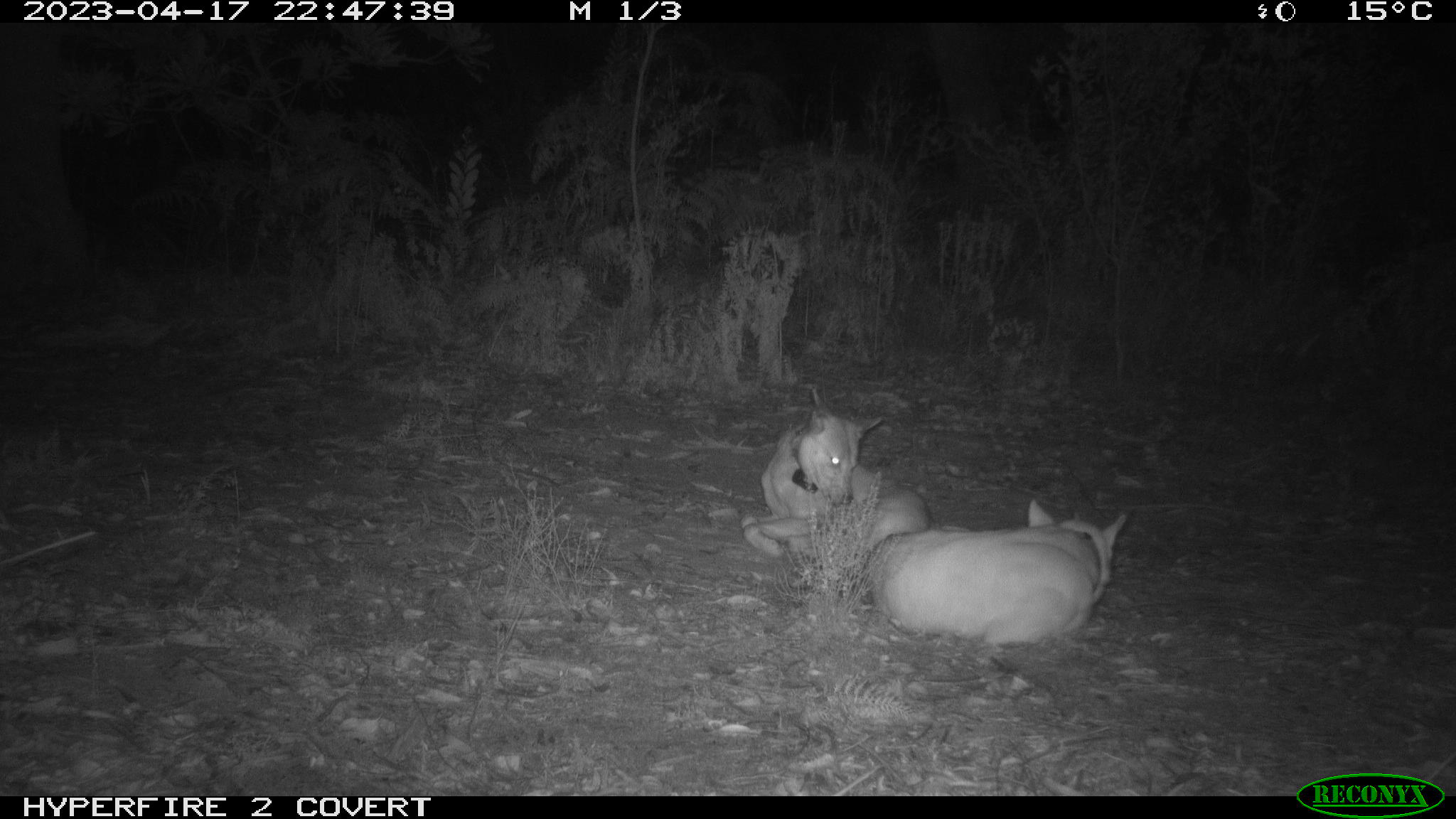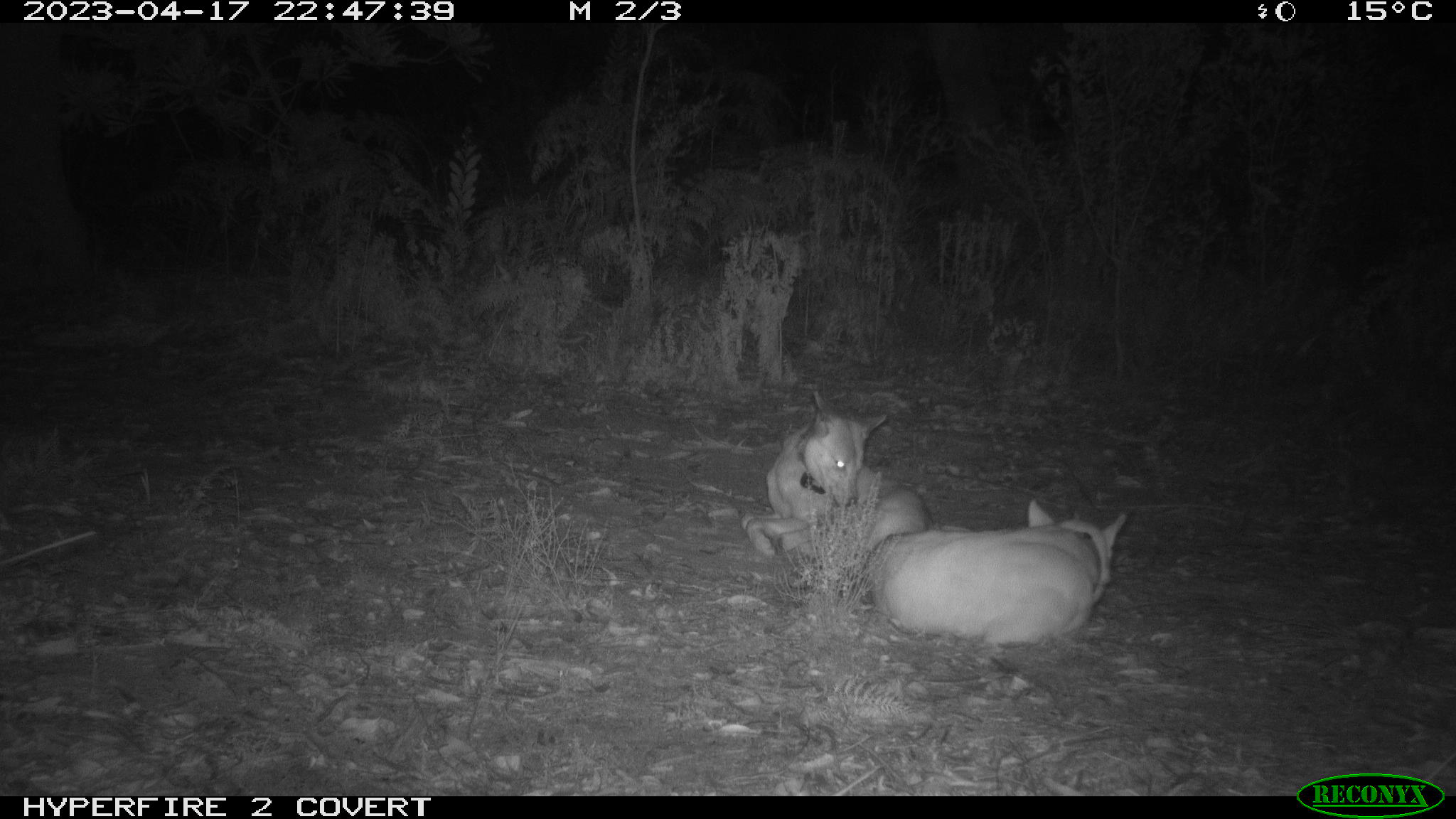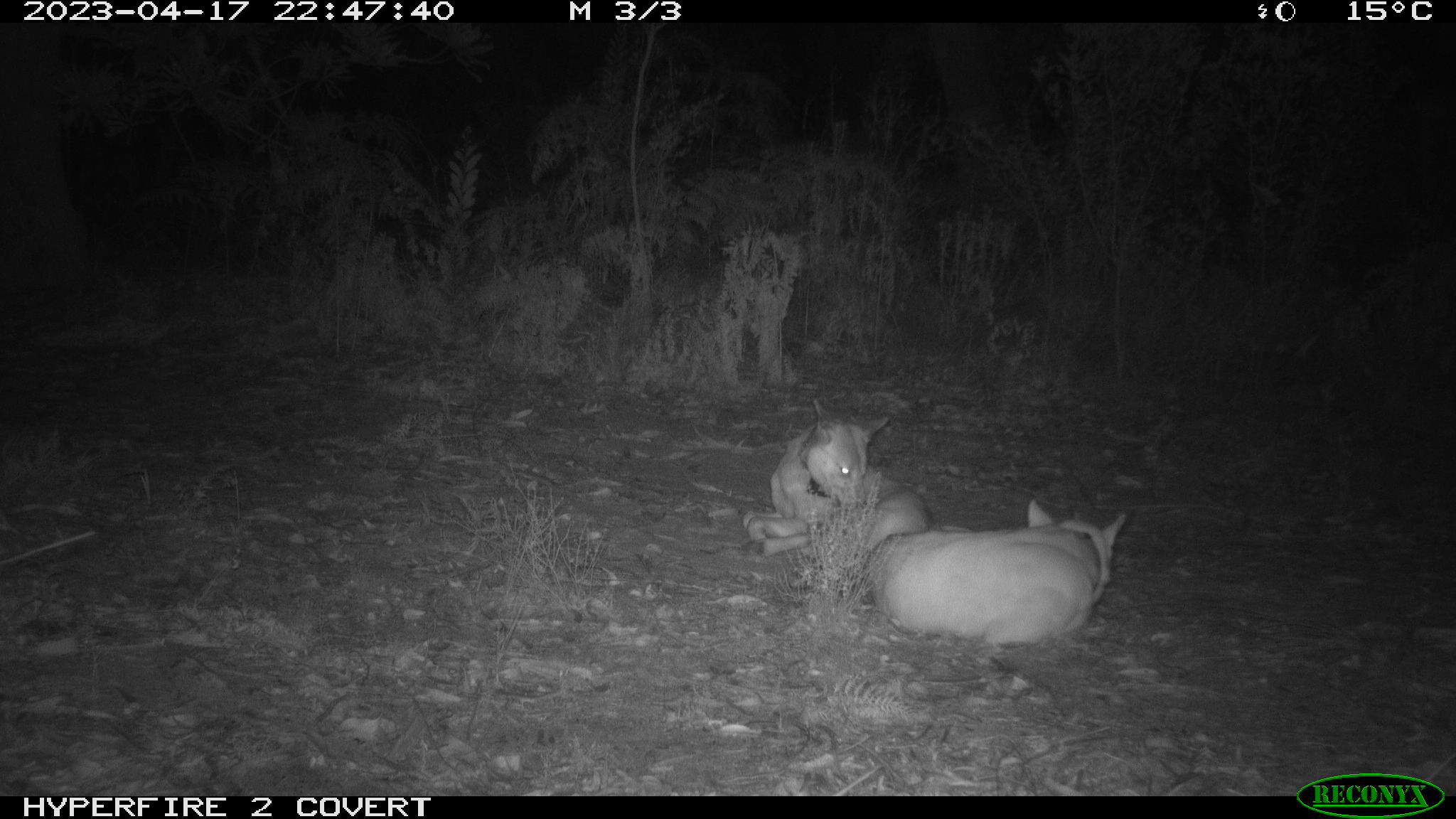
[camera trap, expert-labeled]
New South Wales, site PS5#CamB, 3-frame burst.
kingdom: Animalia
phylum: Chordata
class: Mammalia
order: Carnivora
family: Canidae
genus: Canis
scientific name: Canis familiaris dingo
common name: dingo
Dingo (Canis familiaris dingo).